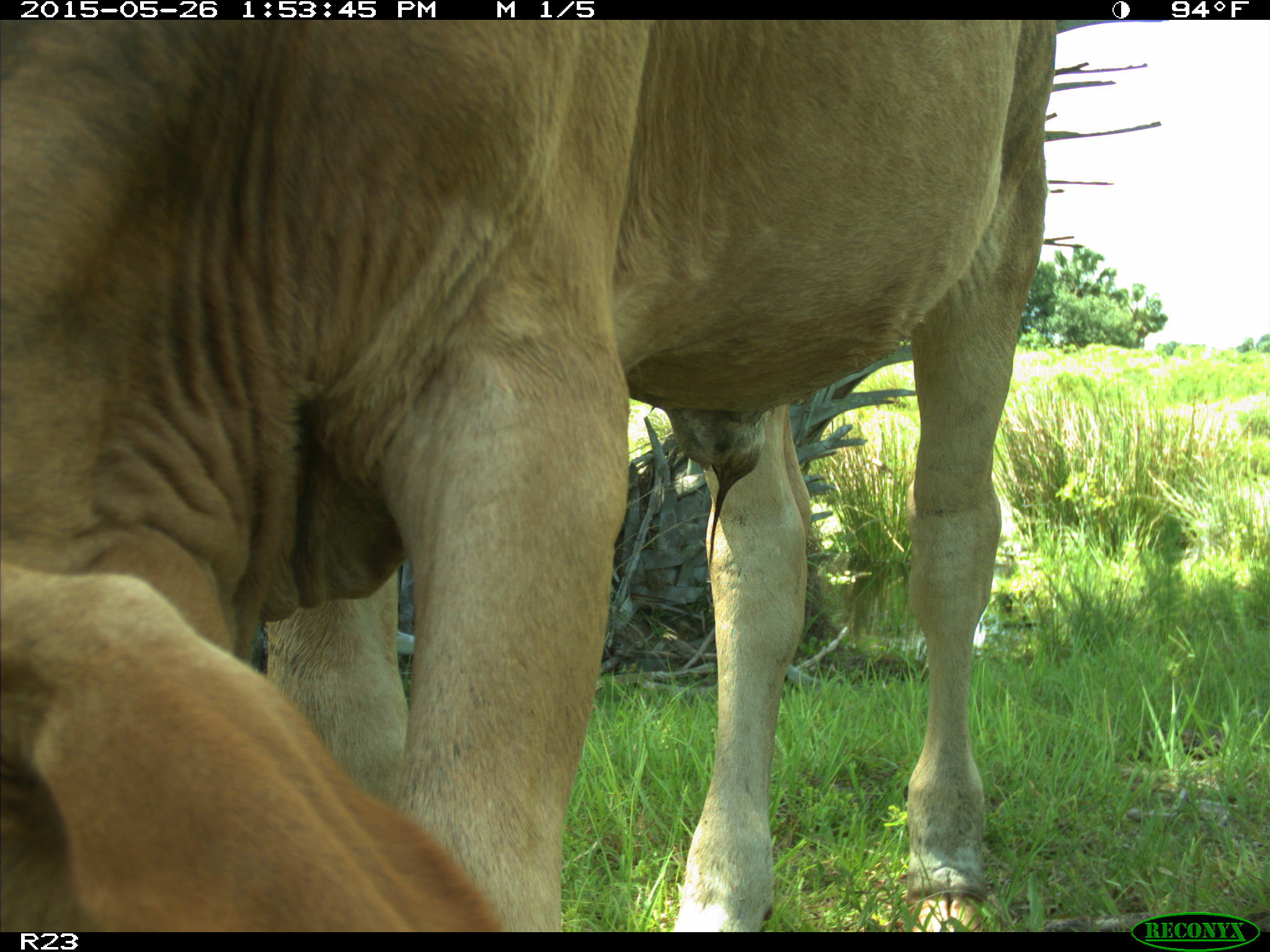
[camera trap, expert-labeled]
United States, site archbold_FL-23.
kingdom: Animalia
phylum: Chordata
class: Mammalia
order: Artiodactyla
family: Bovidae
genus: Bos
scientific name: Bos taurus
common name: domestic cow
Bos taurus (domestic cow).